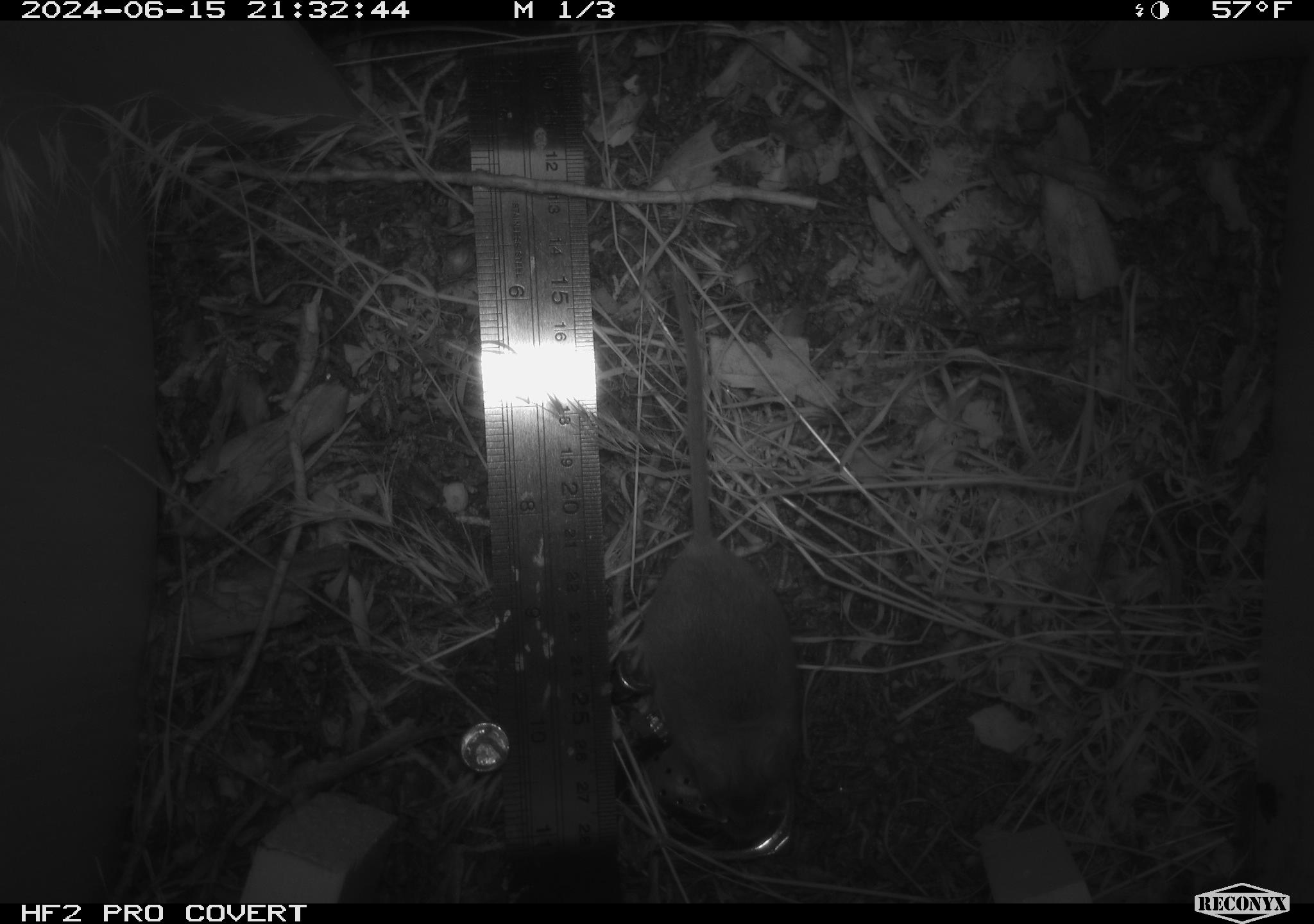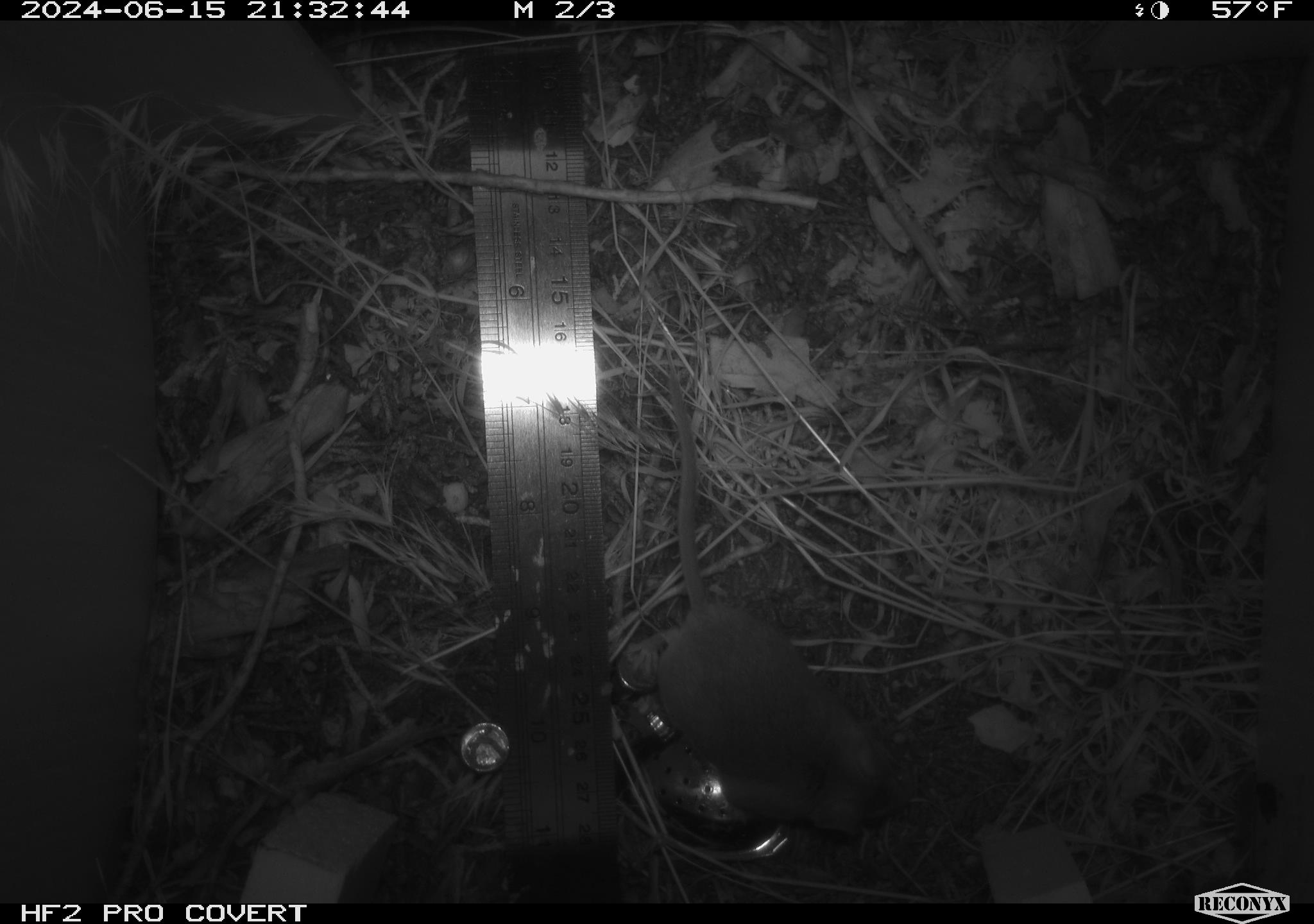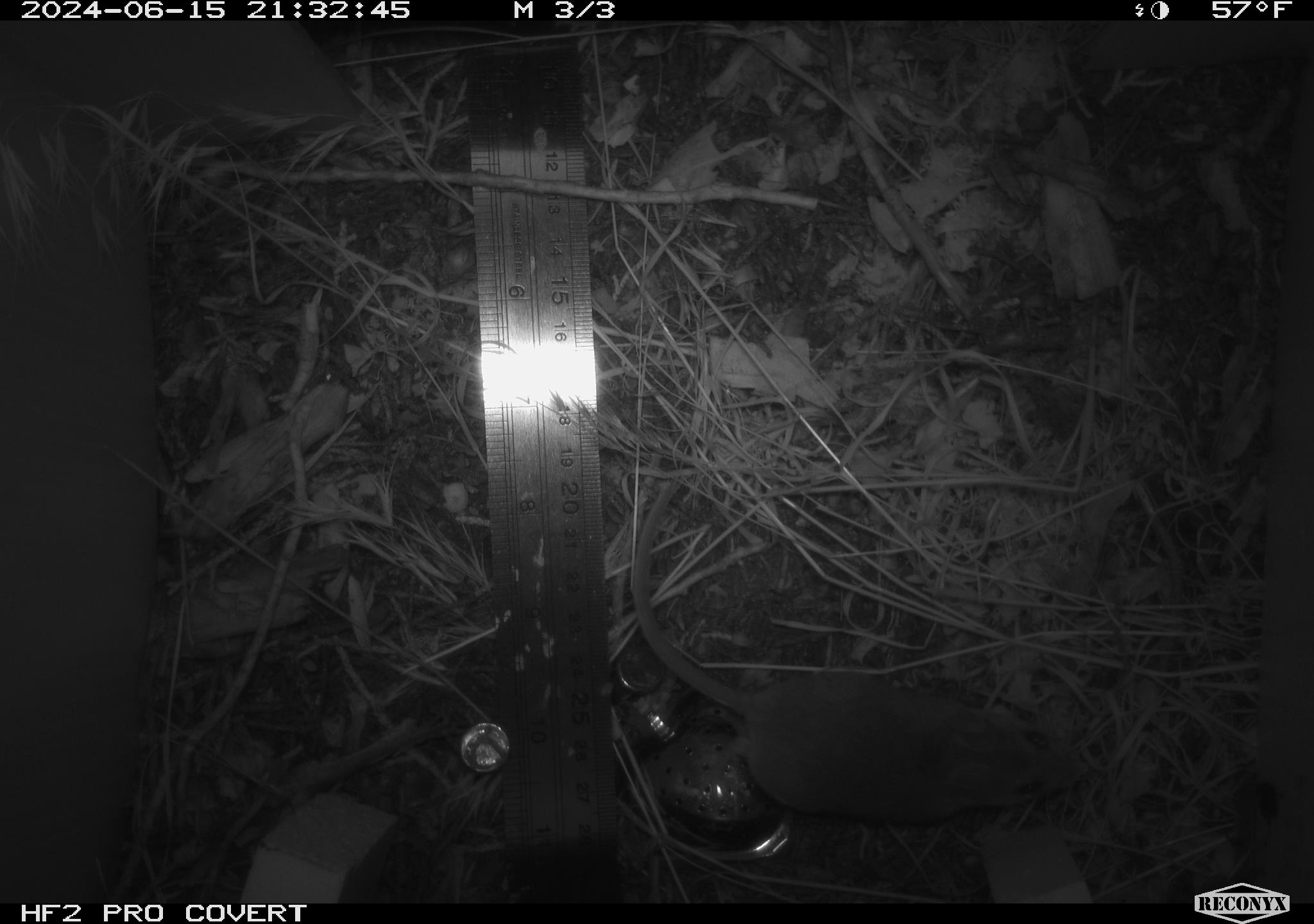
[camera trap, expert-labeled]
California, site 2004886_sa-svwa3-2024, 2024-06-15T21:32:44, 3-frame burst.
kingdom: Animalia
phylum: Chordata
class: Mammalia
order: Rodentia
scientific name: Rodentia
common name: mouse species